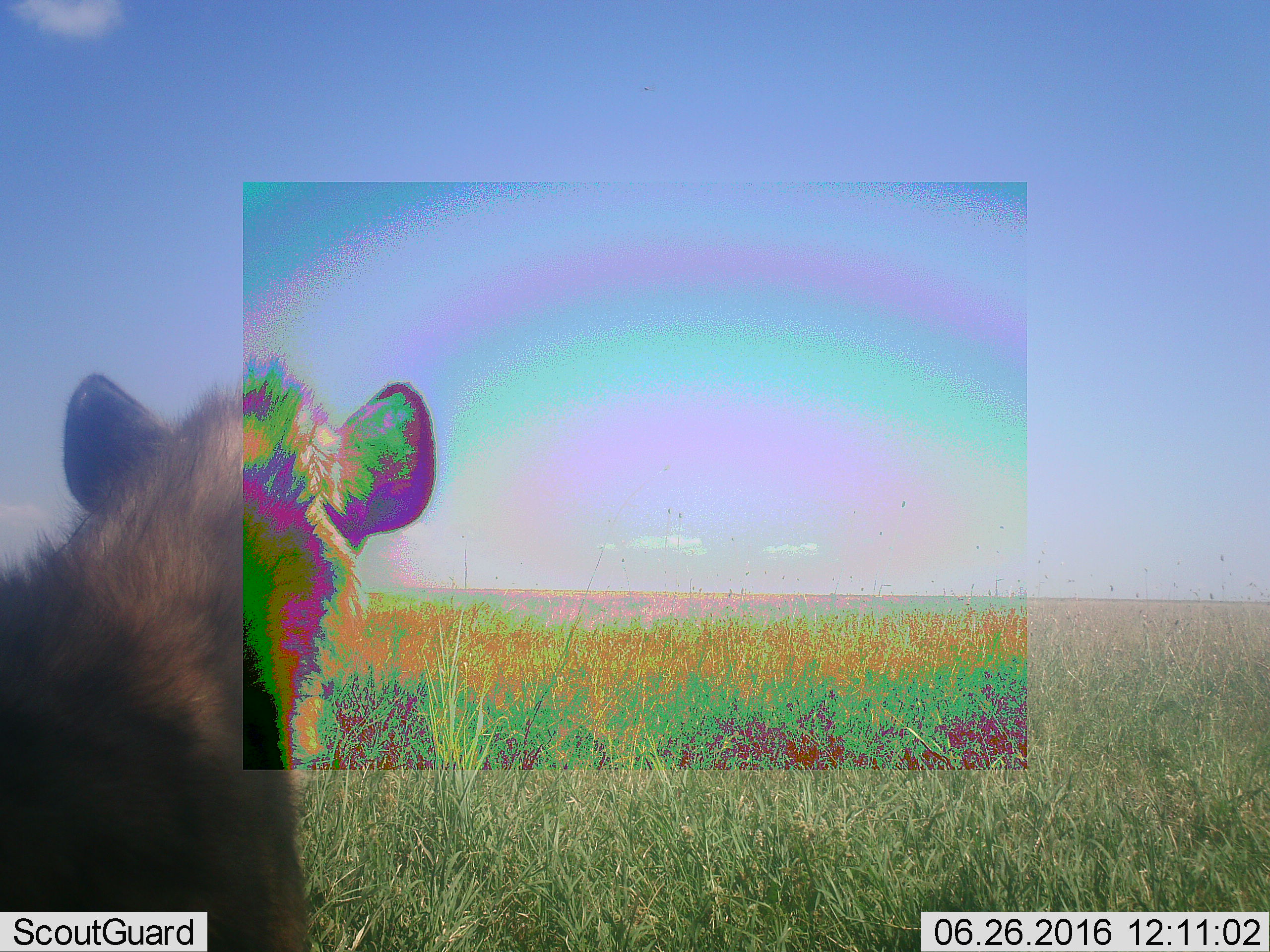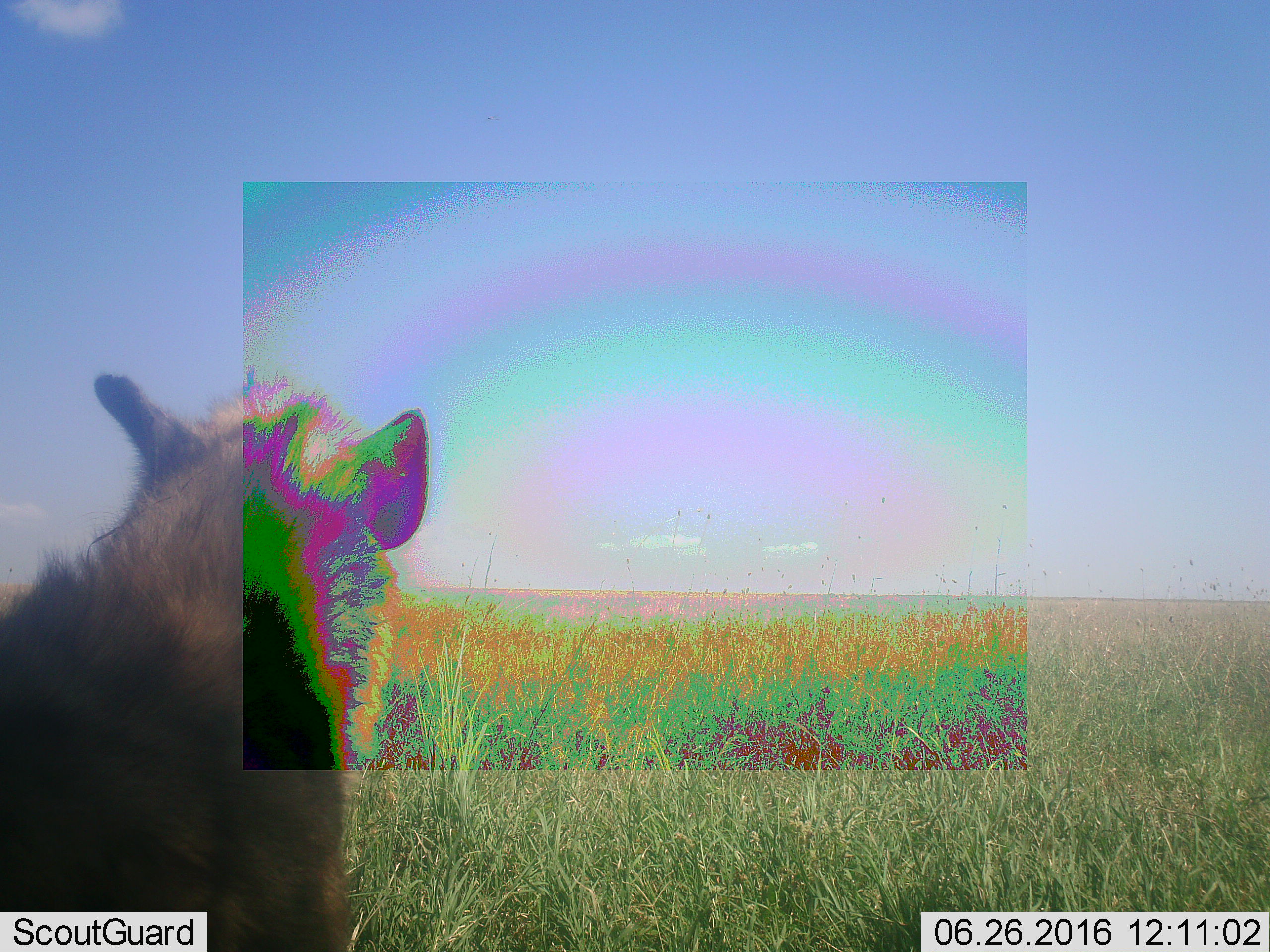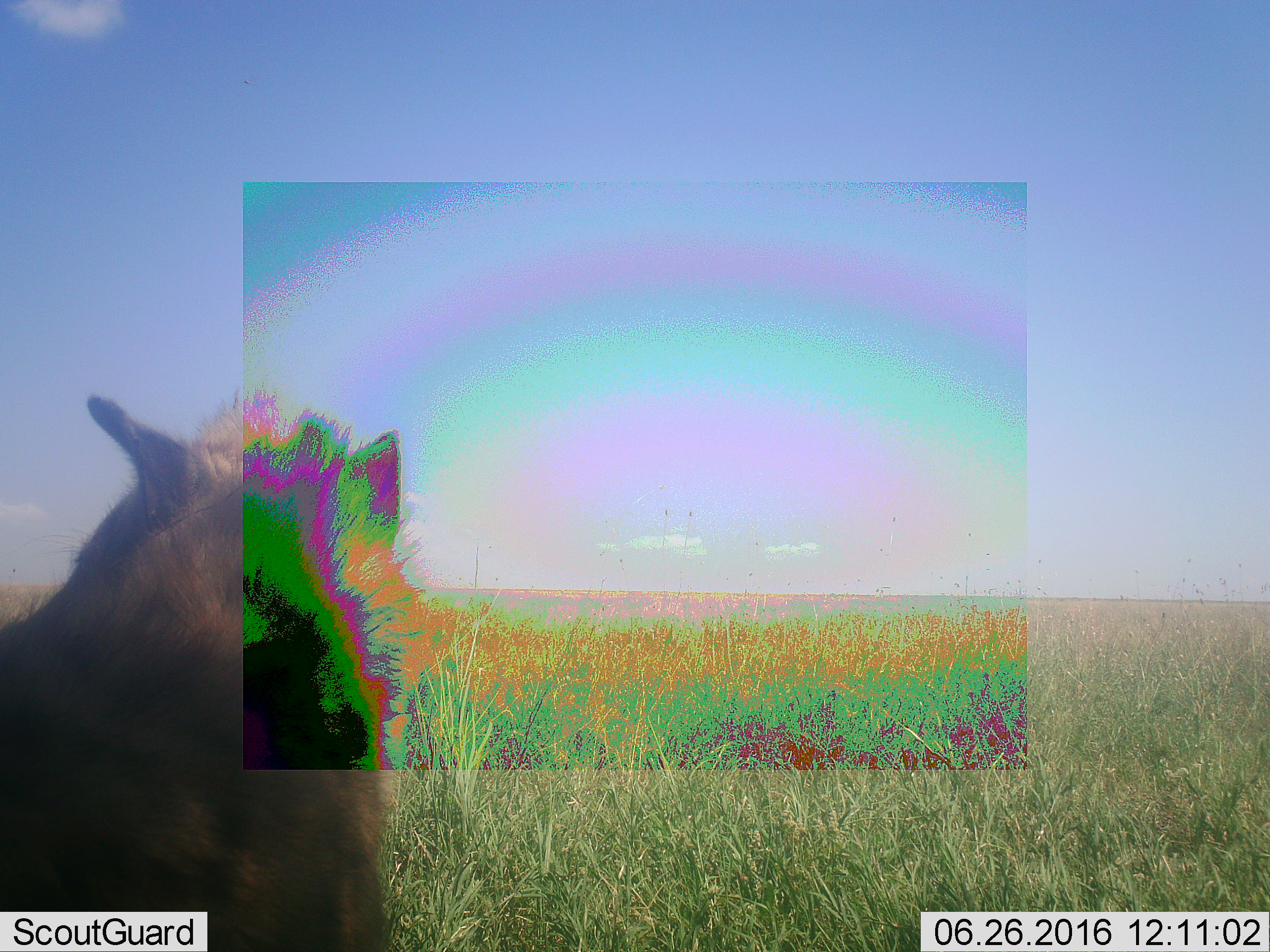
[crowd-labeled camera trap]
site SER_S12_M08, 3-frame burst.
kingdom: Animalia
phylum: Chordata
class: Mammalia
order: Carnivora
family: Hyaenidae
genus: Crocuta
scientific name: Crocuta crocuta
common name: spotted hyena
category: hyenaspotted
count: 1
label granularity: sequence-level